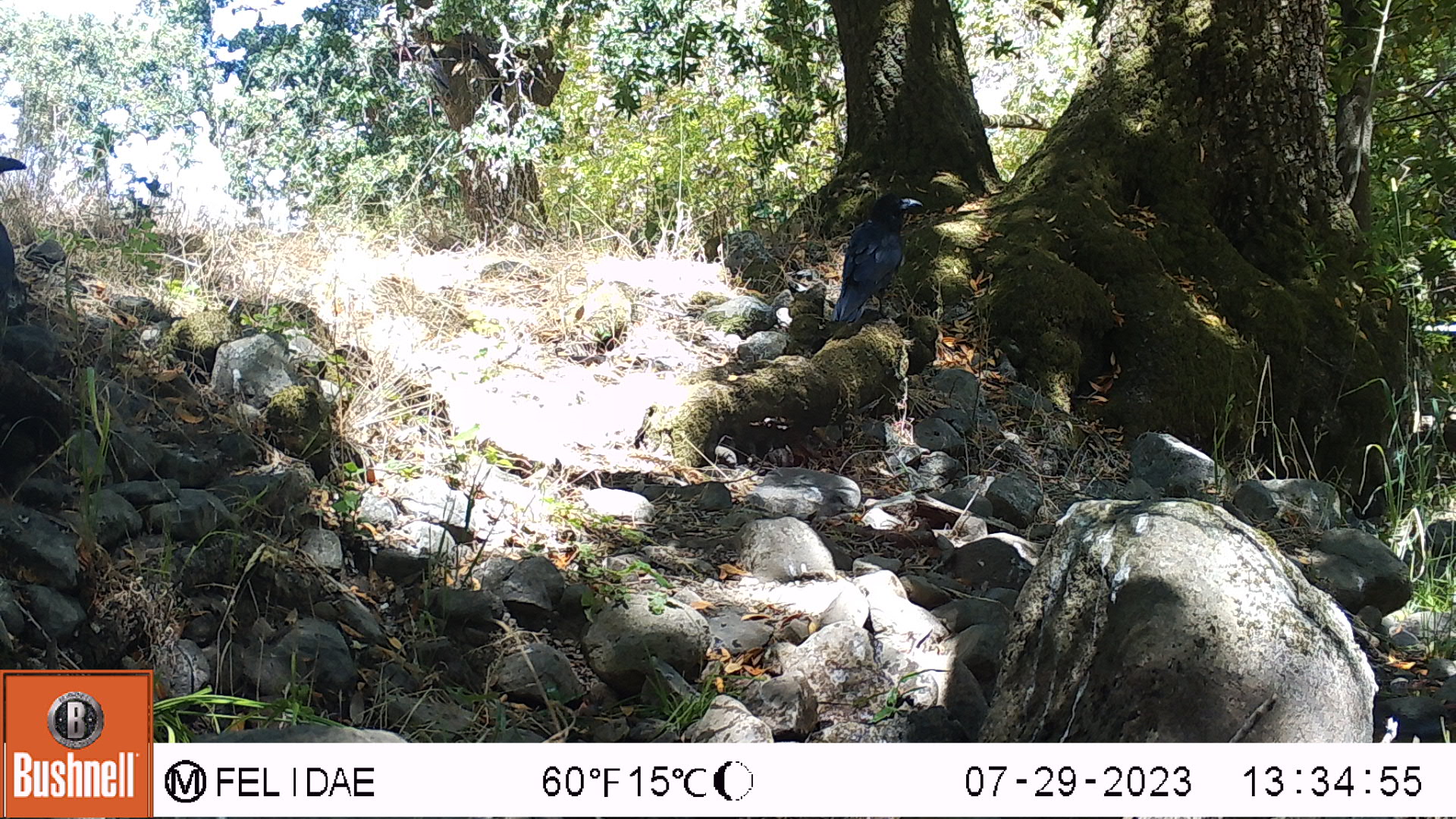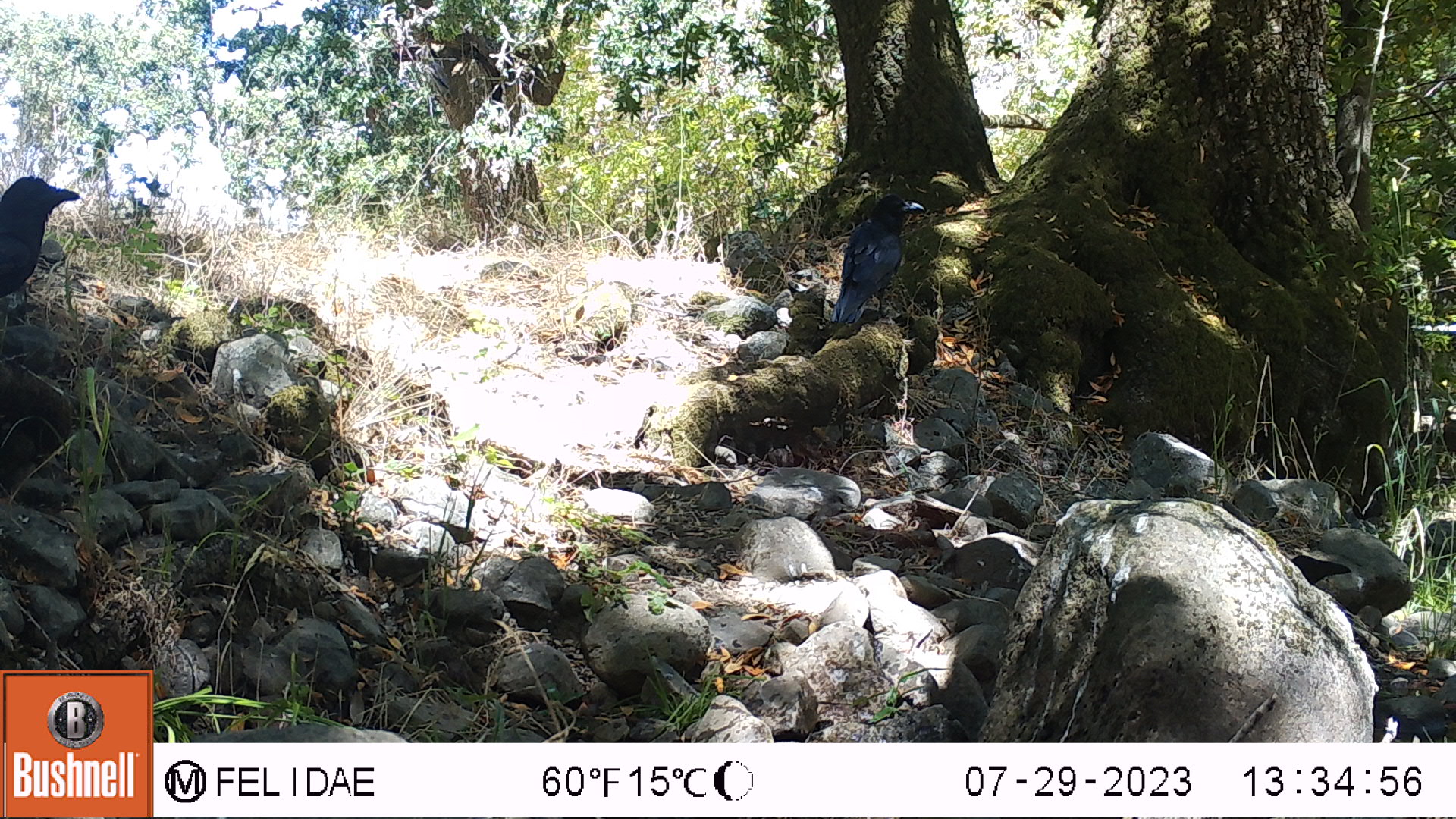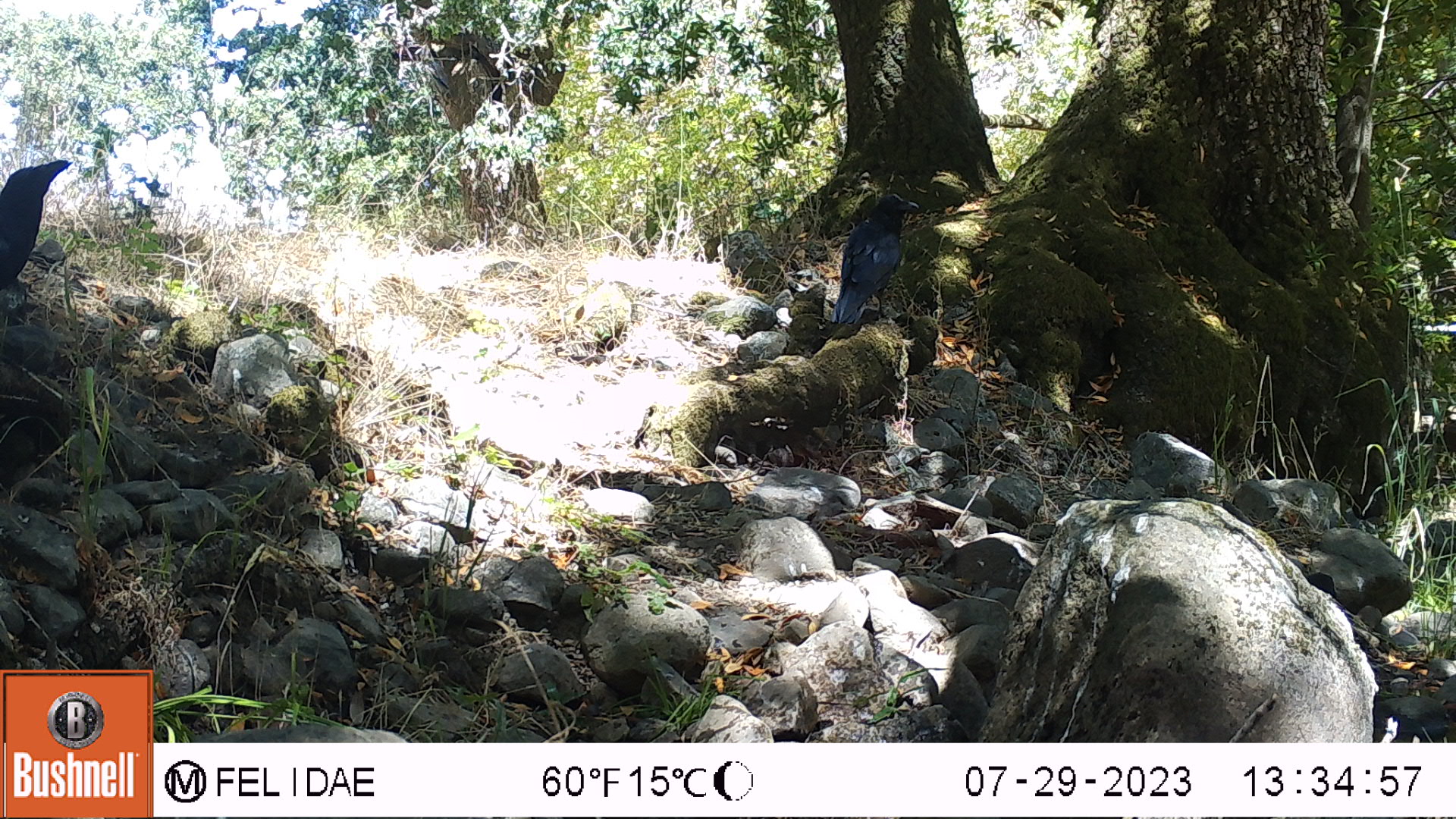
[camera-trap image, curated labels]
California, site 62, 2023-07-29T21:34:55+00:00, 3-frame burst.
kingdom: Animalia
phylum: Chordata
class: Aves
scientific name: Aves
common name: bird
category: unknown bird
Unknown bird (bird) (Aves).